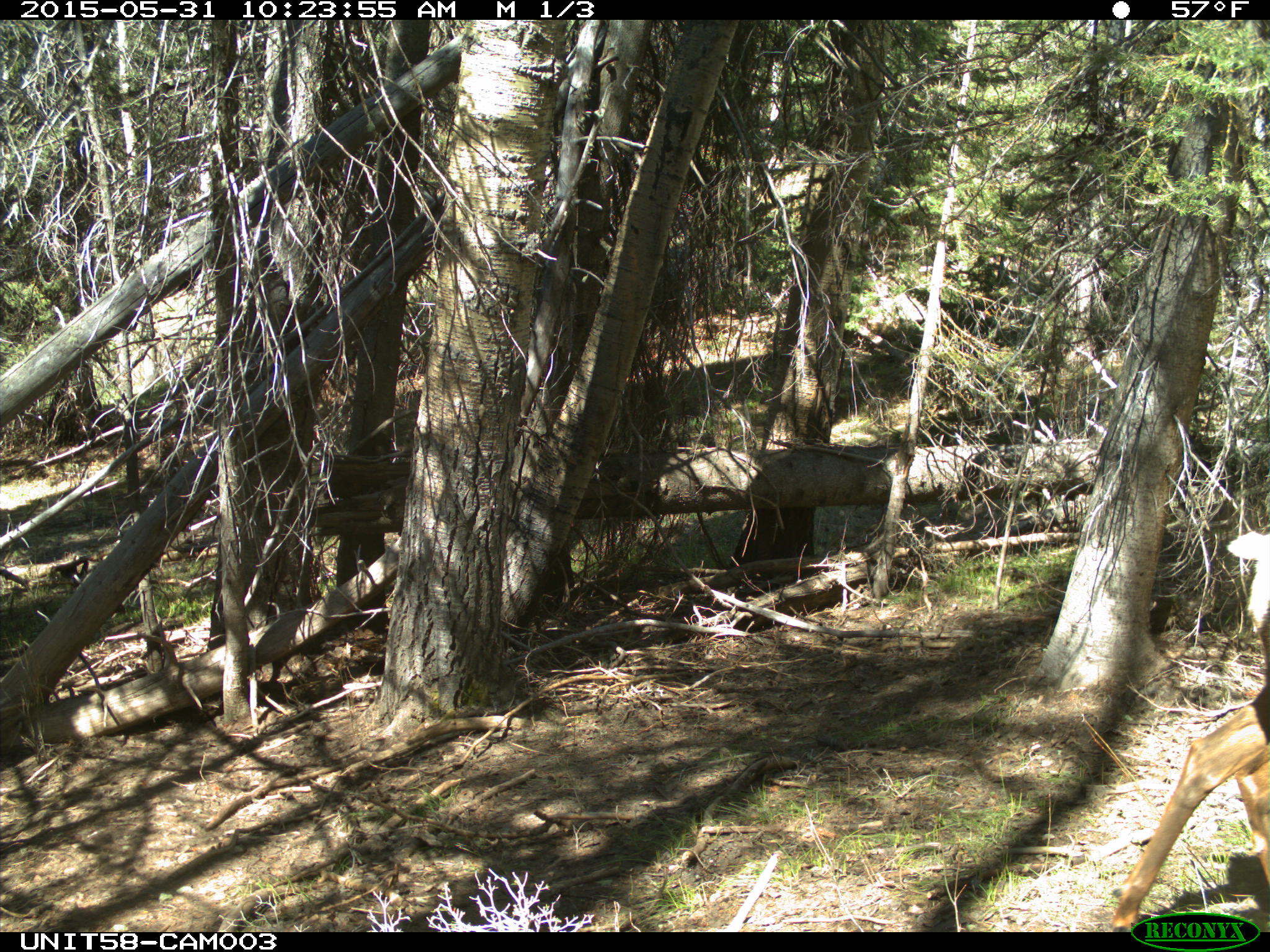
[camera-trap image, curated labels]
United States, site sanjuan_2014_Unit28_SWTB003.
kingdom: Animalia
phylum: Chordata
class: Mammalia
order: Artiodactyla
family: Cervidae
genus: Cervus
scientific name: Cervus elaphus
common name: red deer